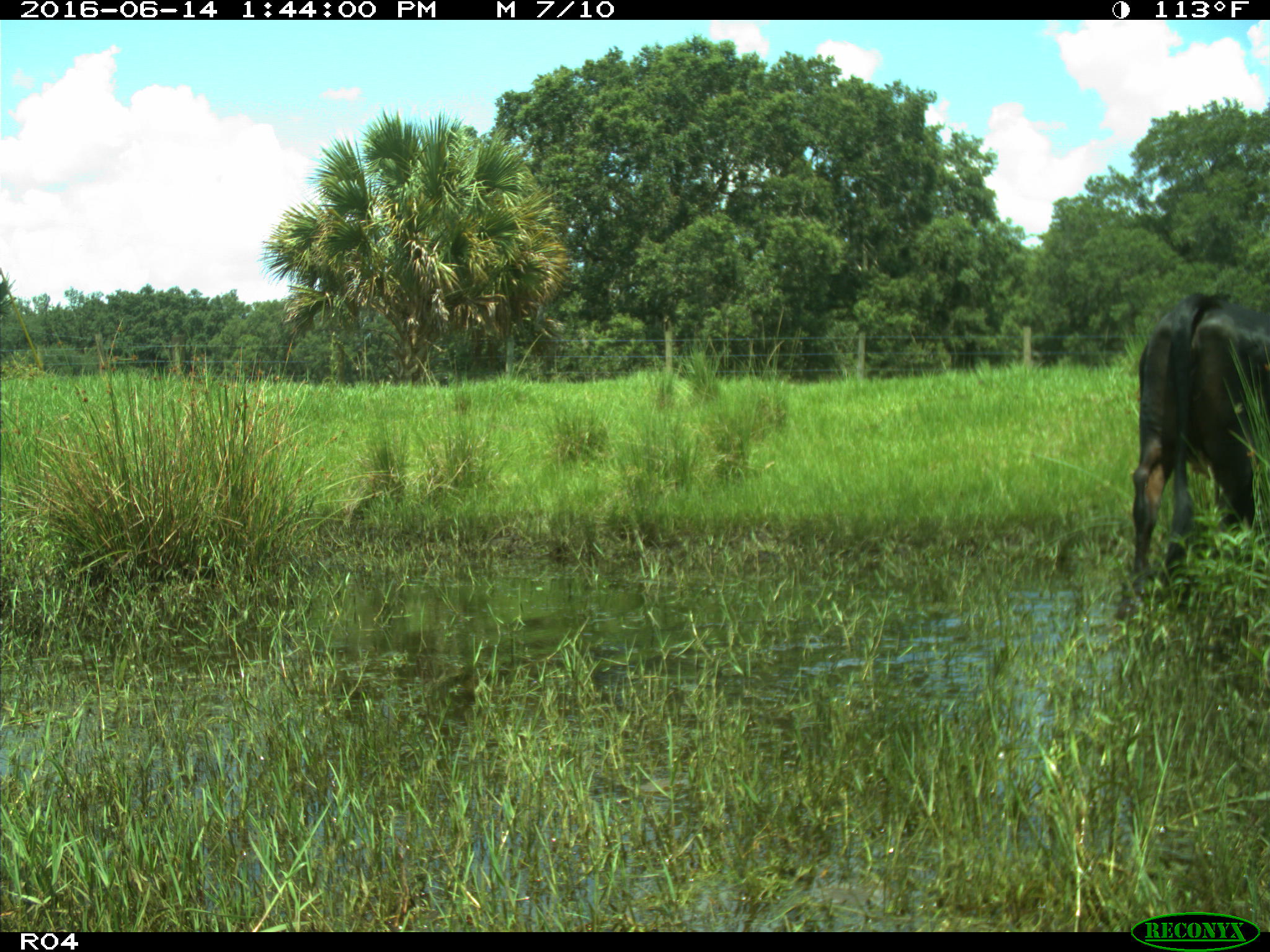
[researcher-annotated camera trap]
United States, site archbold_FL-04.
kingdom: Animalia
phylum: Chordata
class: Mammalia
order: Artiodactyla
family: Bovidae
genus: Bos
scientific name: Bos taurus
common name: domestic cow